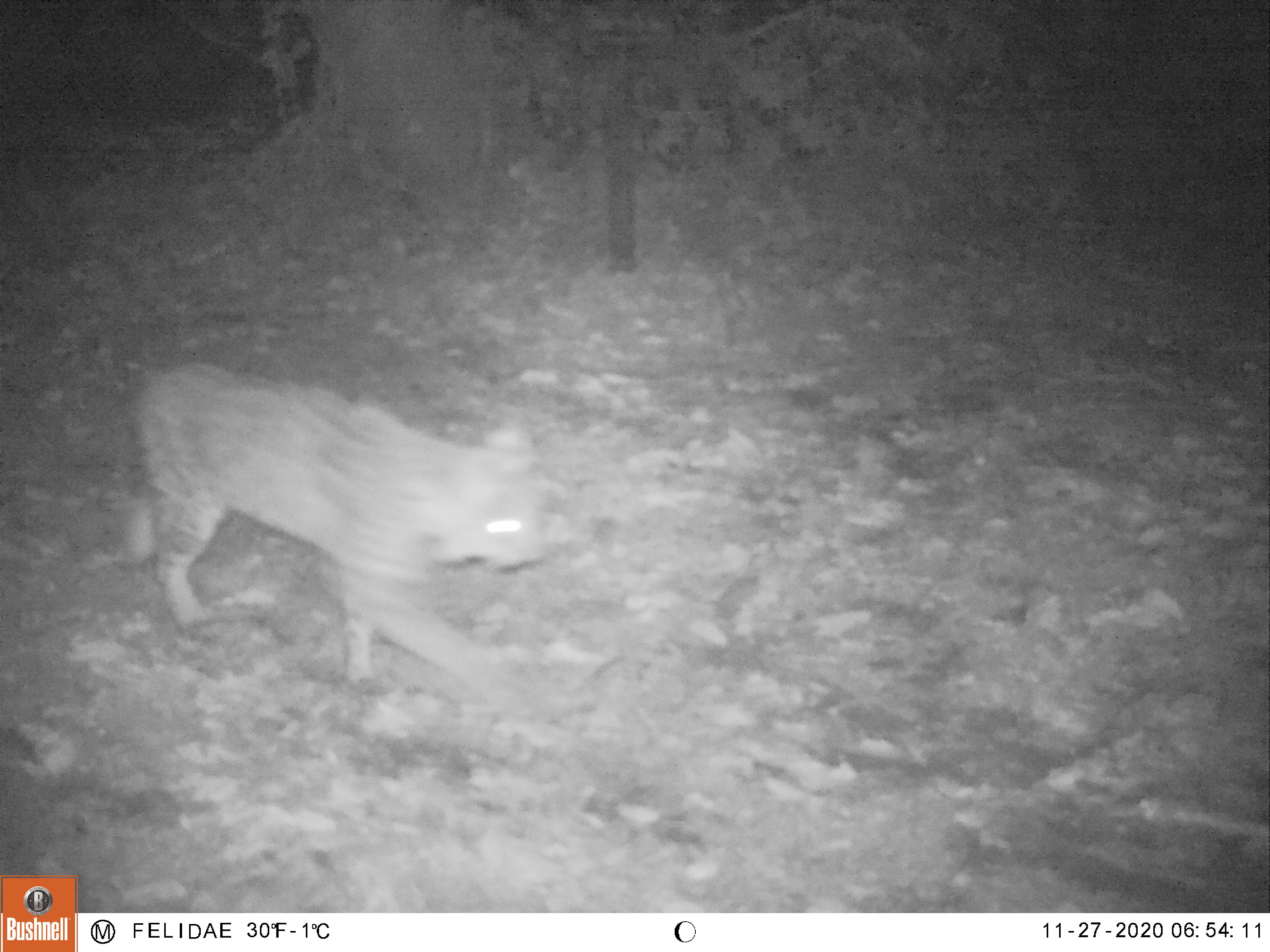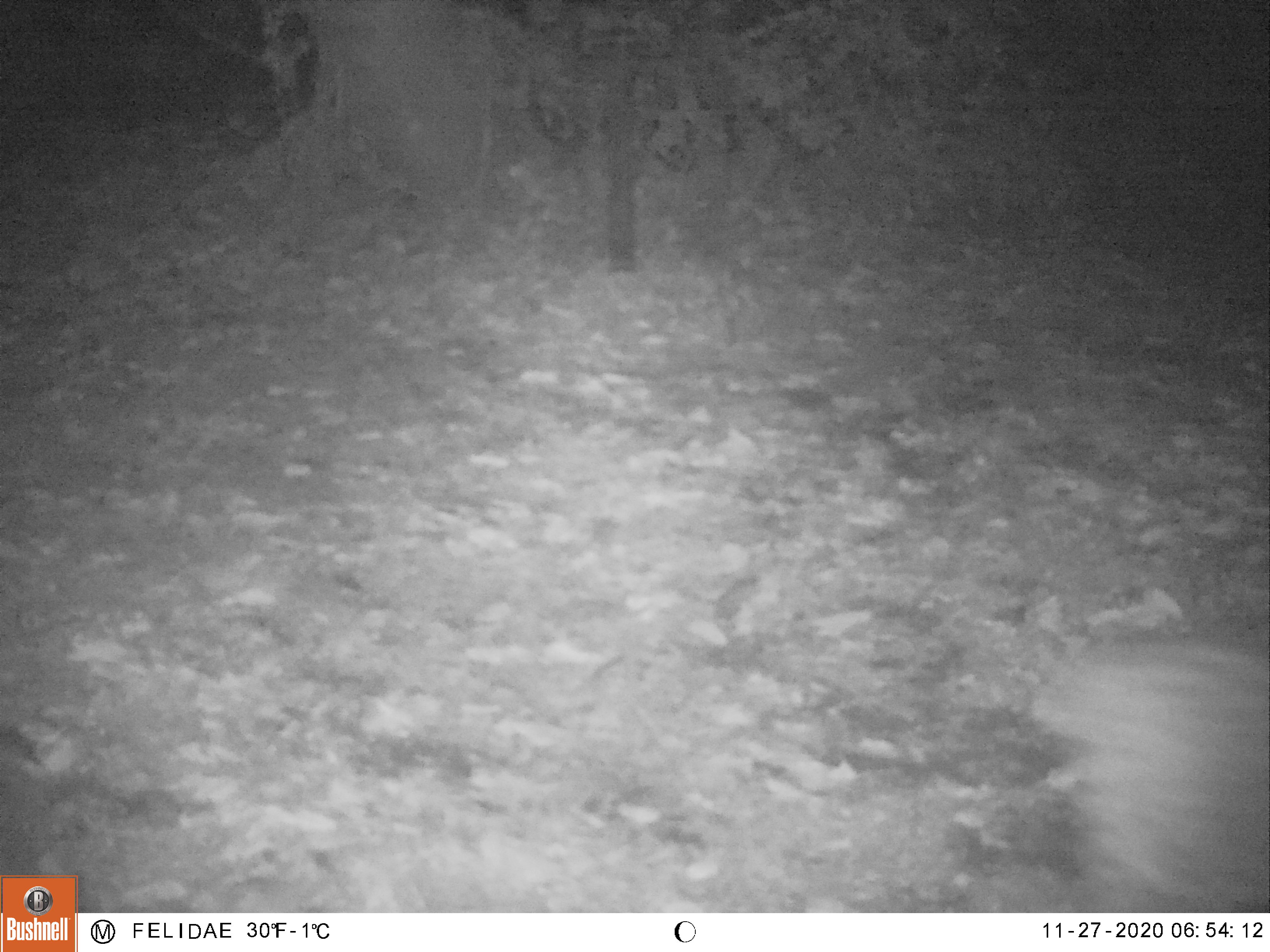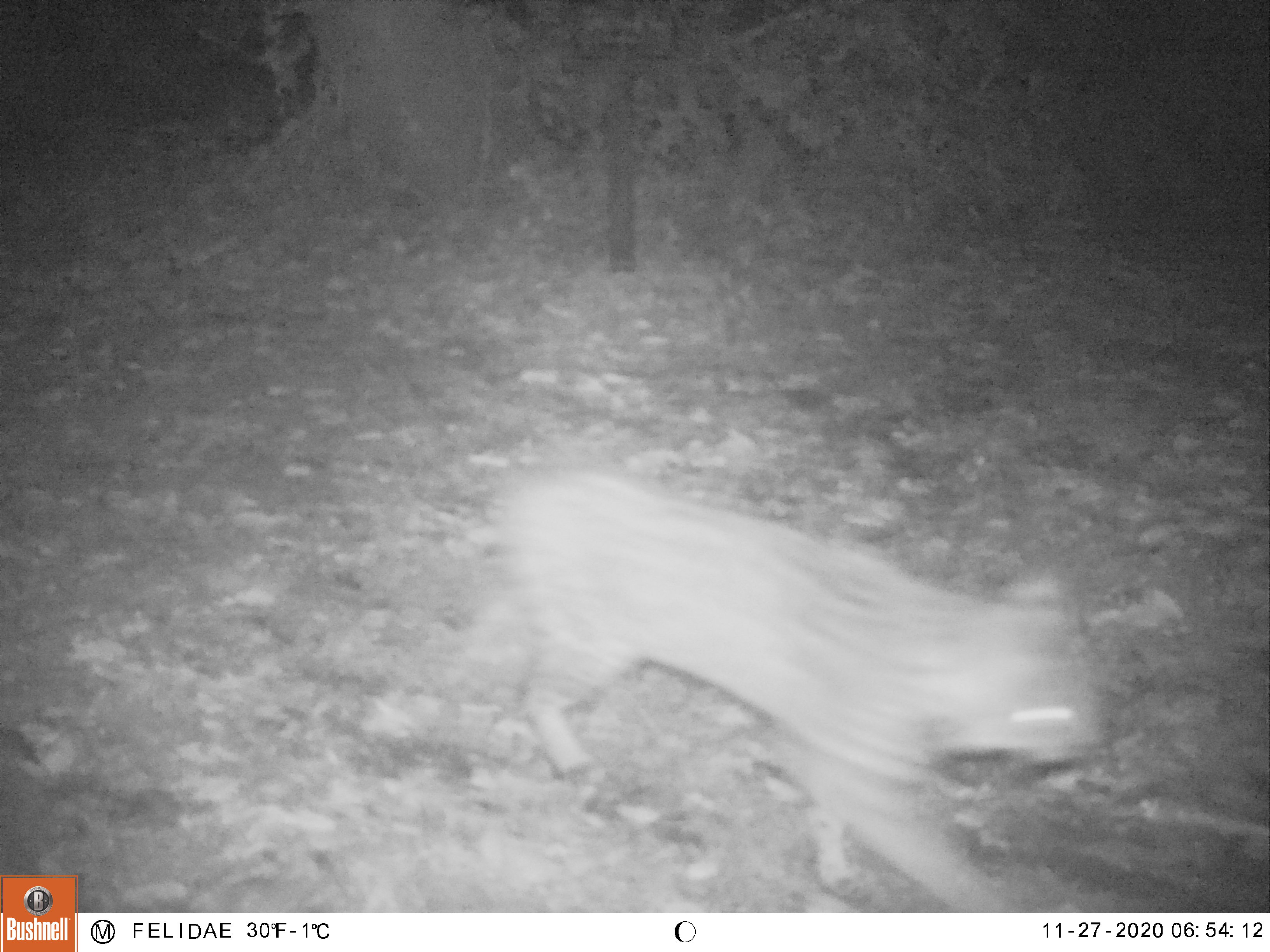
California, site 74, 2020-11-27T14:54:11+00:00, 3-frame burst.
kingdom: Animalia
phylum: Chordata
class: Mammalia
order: Carnivora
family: Felidae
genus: Lynx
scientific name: Lynx rufus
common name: bobcat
Bobcat (Lynx rufus).